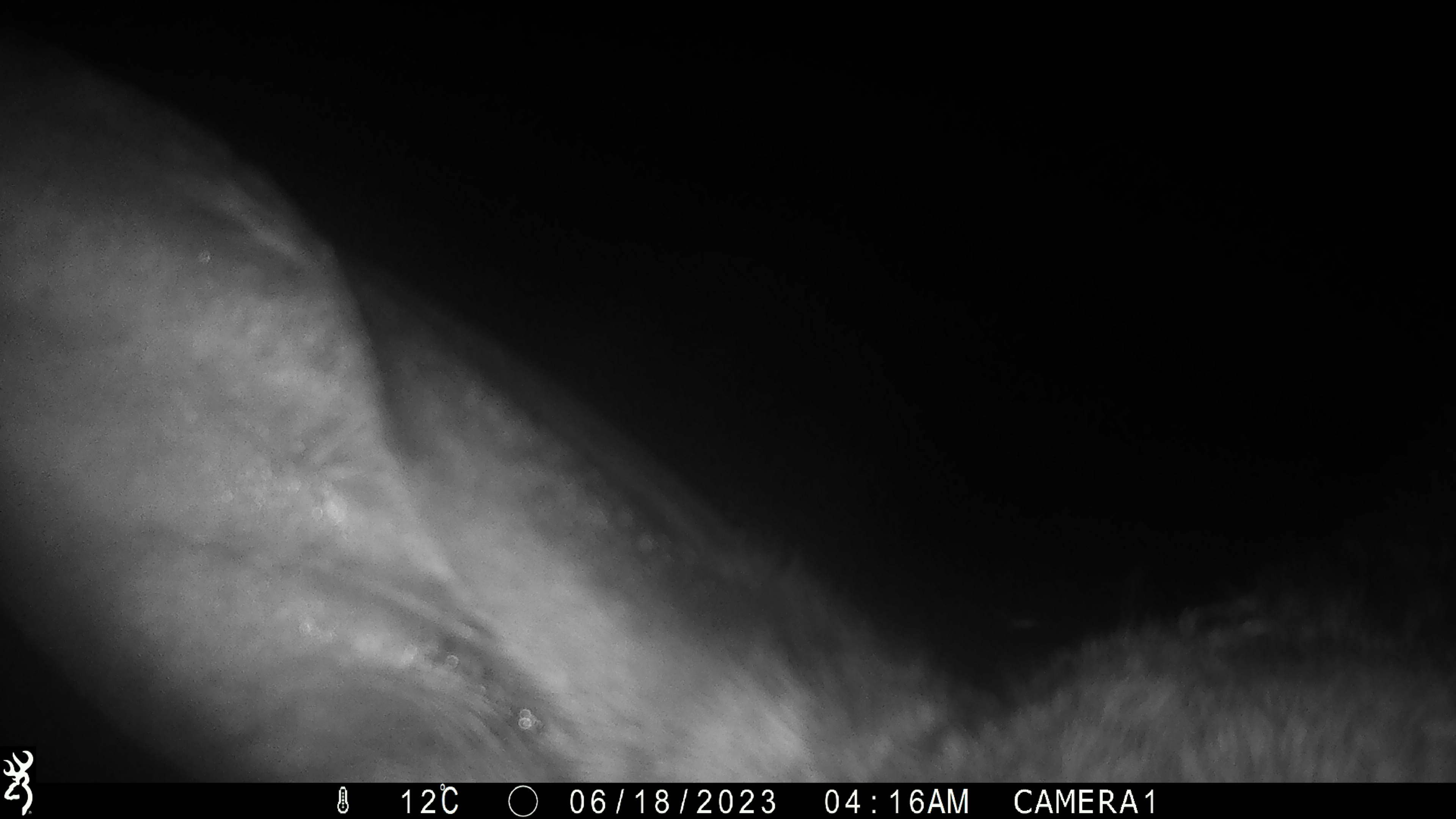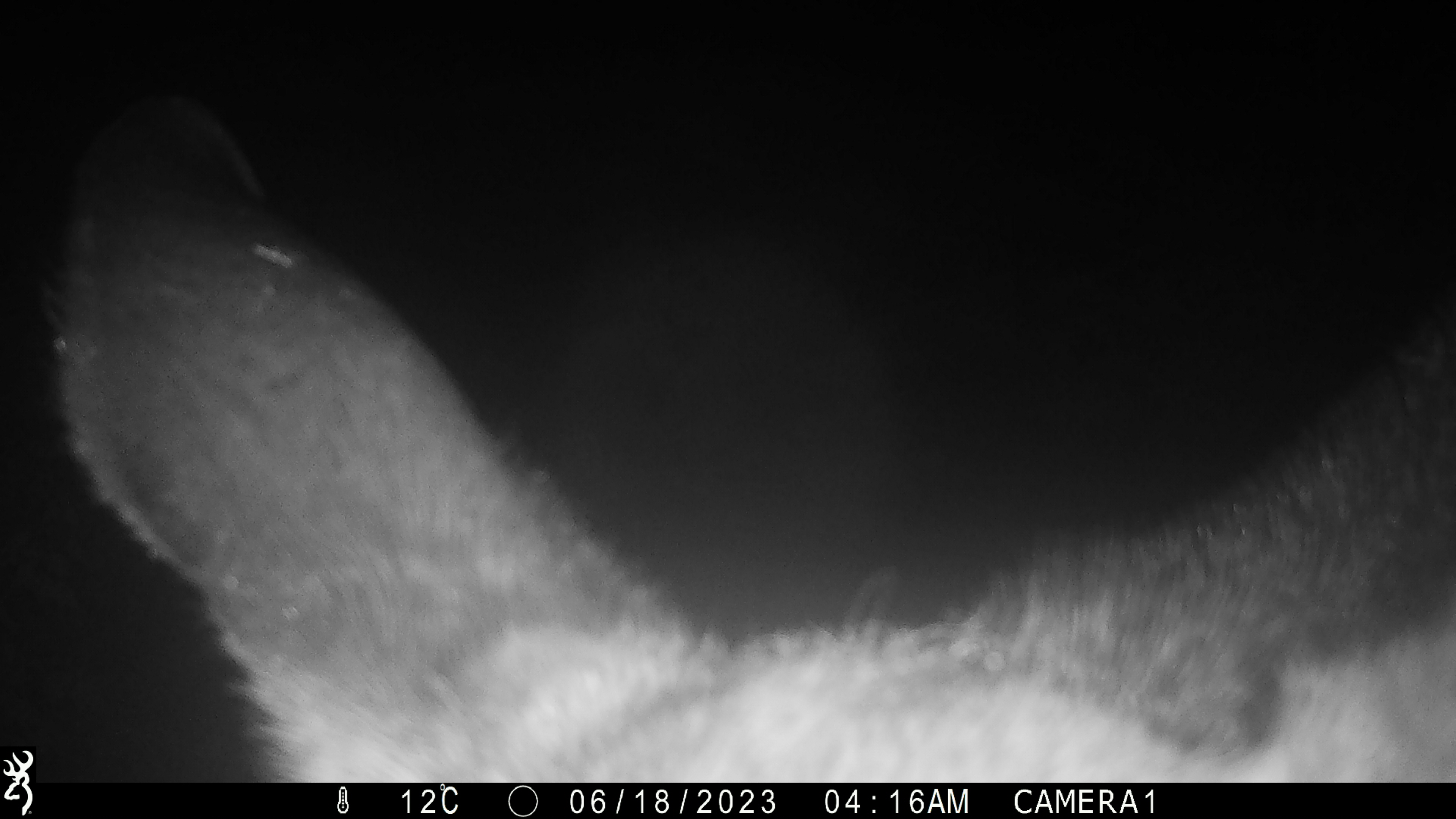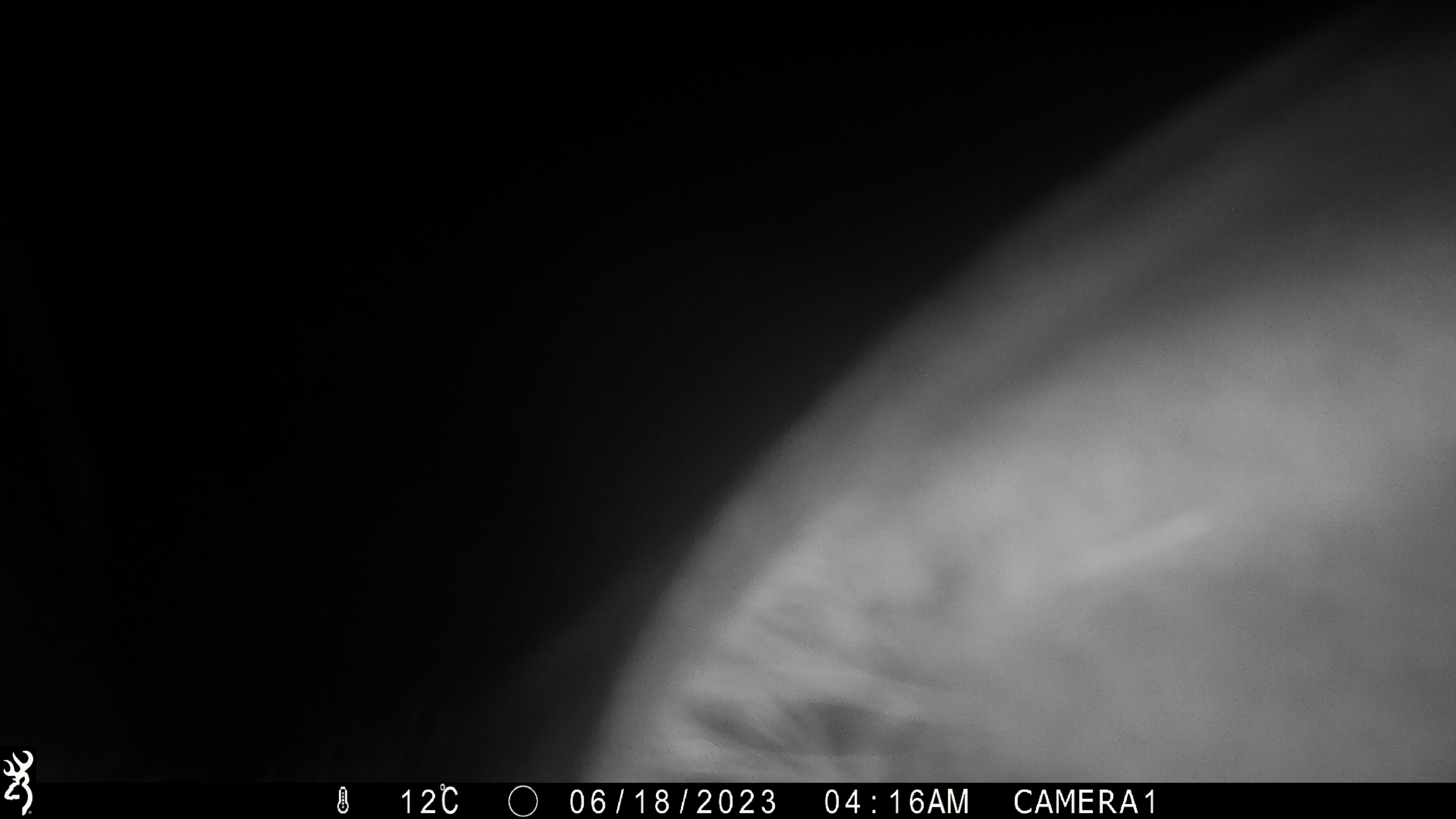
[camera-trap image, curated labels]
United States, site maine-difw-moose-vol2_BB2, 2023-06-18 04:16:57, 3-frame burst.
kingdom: Animalia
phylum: Chordata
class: Mammalia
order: Artiodactyla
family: Cervidae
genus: Alces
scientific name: Alces alces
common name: moose